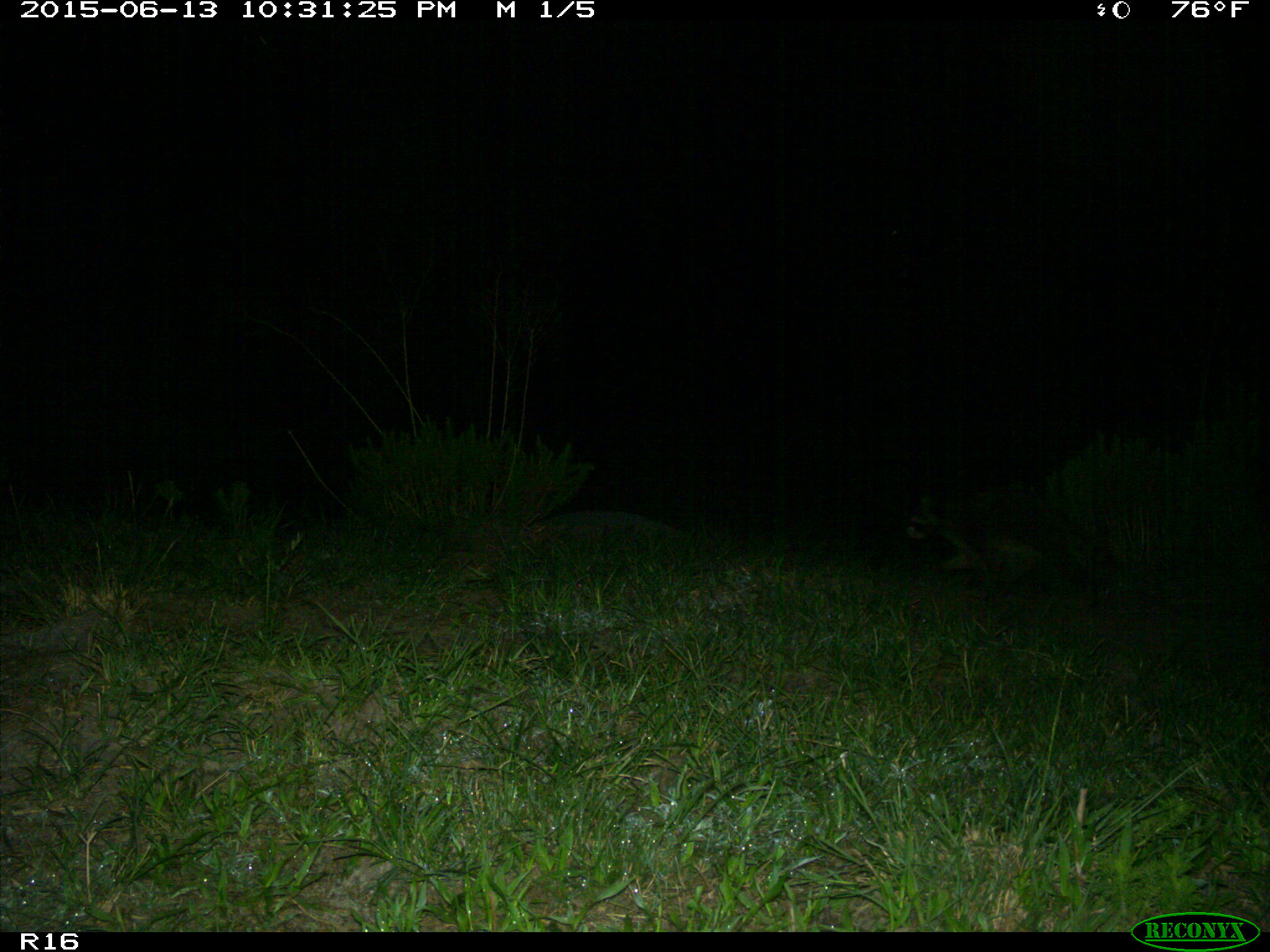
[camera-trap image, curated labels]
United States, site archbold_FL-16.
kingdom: Animalia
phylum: Chordata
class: Mammalia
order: Carnivora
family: Procyonidae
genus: Procyon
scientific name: Procyon lotor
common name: common raccoon